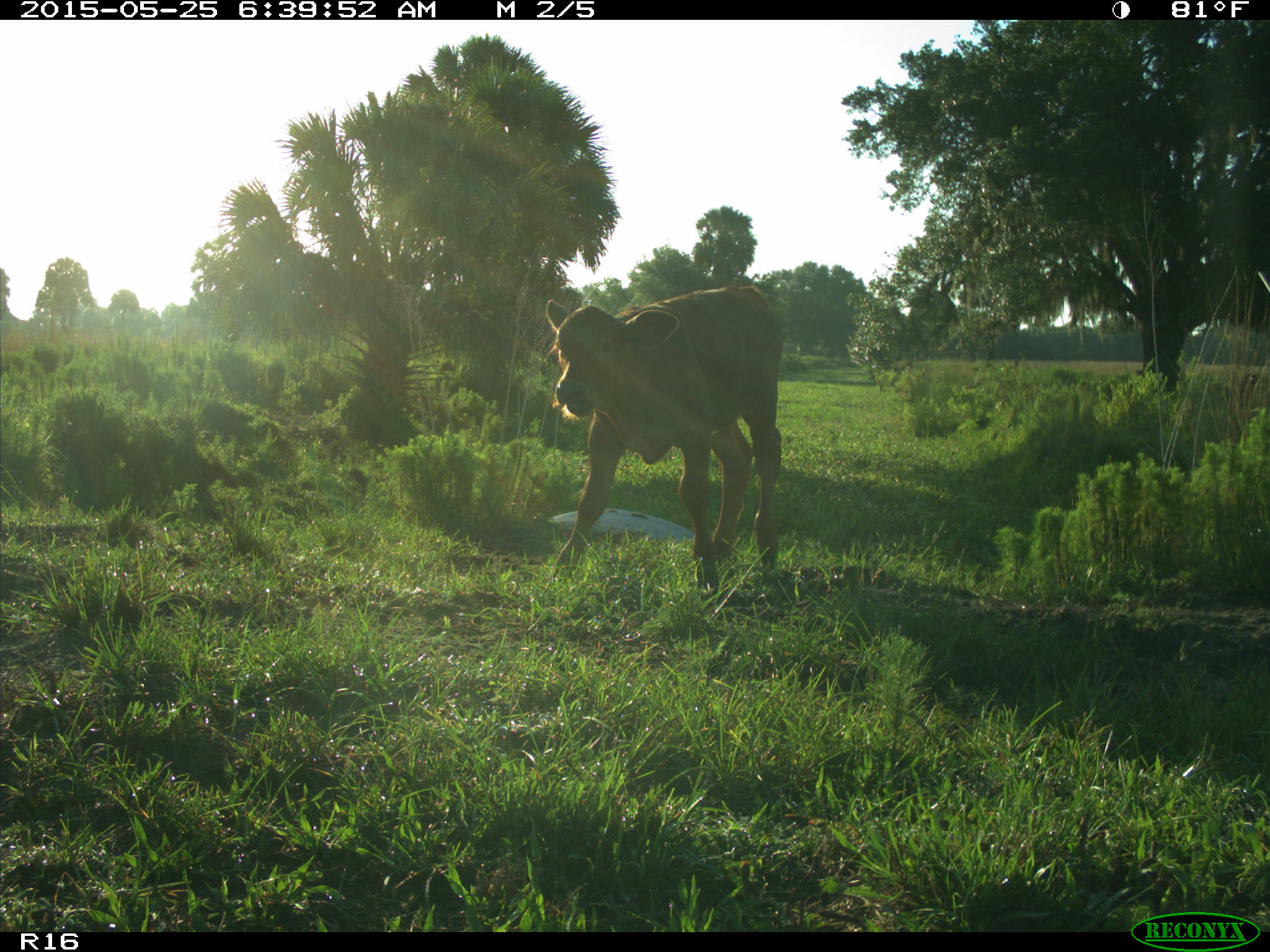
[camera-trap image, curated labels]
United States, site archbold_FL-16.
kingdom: Animalia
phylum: Chordata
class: Mammalia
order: Artiodactyla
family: Bovidae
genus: Bos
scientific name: Bos taurus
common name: domestic cow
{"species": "Bos taurus (domestic cow)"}